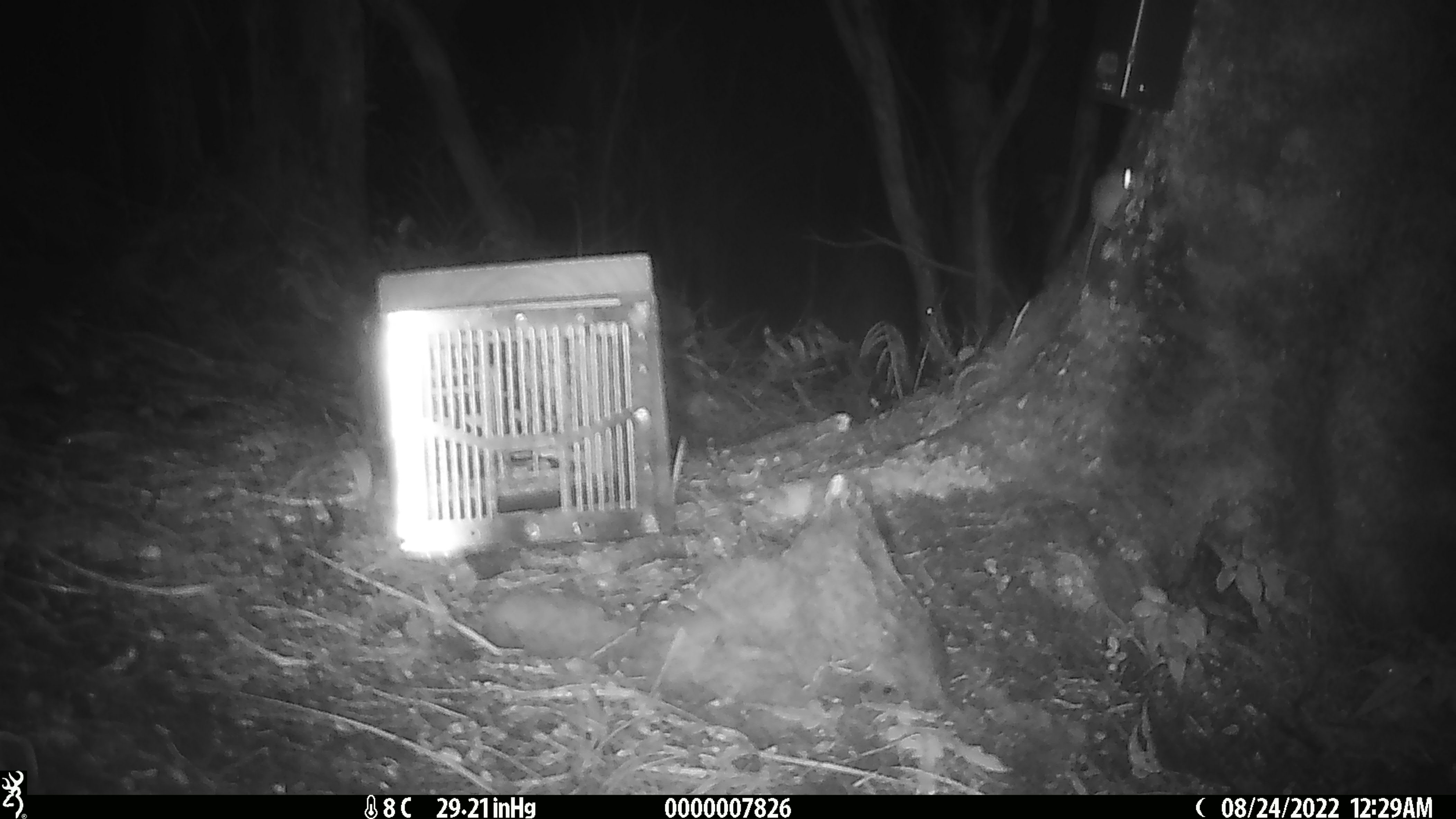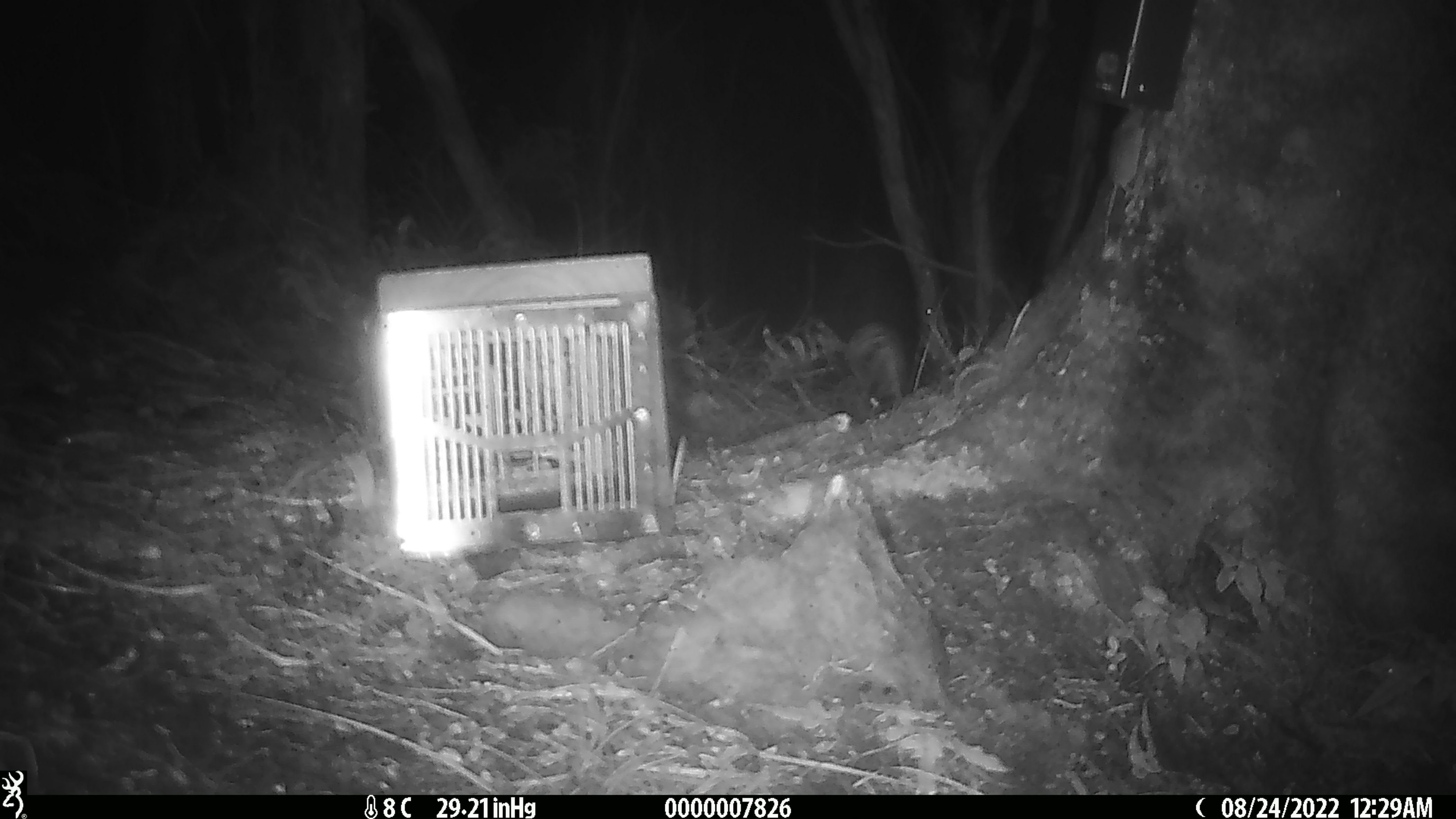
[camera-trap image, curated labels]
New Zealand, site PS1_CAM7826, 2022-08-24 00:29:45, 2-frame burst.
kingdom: Animalia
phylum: Chordata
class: Mammalia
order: Rodentia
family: Muridae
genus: Mus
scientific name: Mus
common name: mouse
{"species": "mouse (Mus)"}